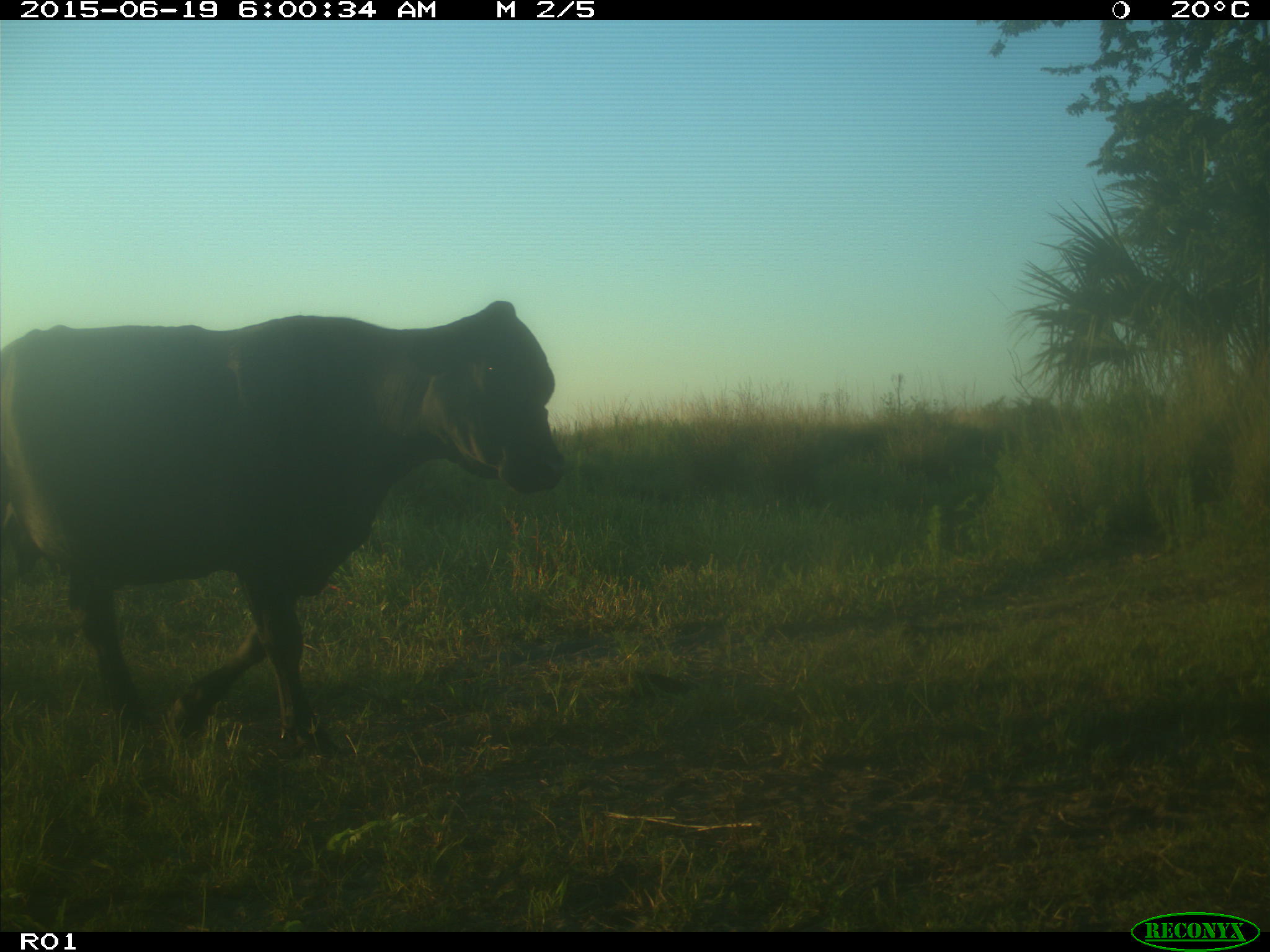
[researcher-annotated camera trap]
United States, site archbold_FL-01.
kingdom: Animalia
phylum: Chordata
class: Mammalia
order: Artiodactyla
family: Bovidae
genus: Bos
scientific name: Bos taurus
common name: domestic cow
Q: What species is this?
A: Bos taurus (domestic cow).